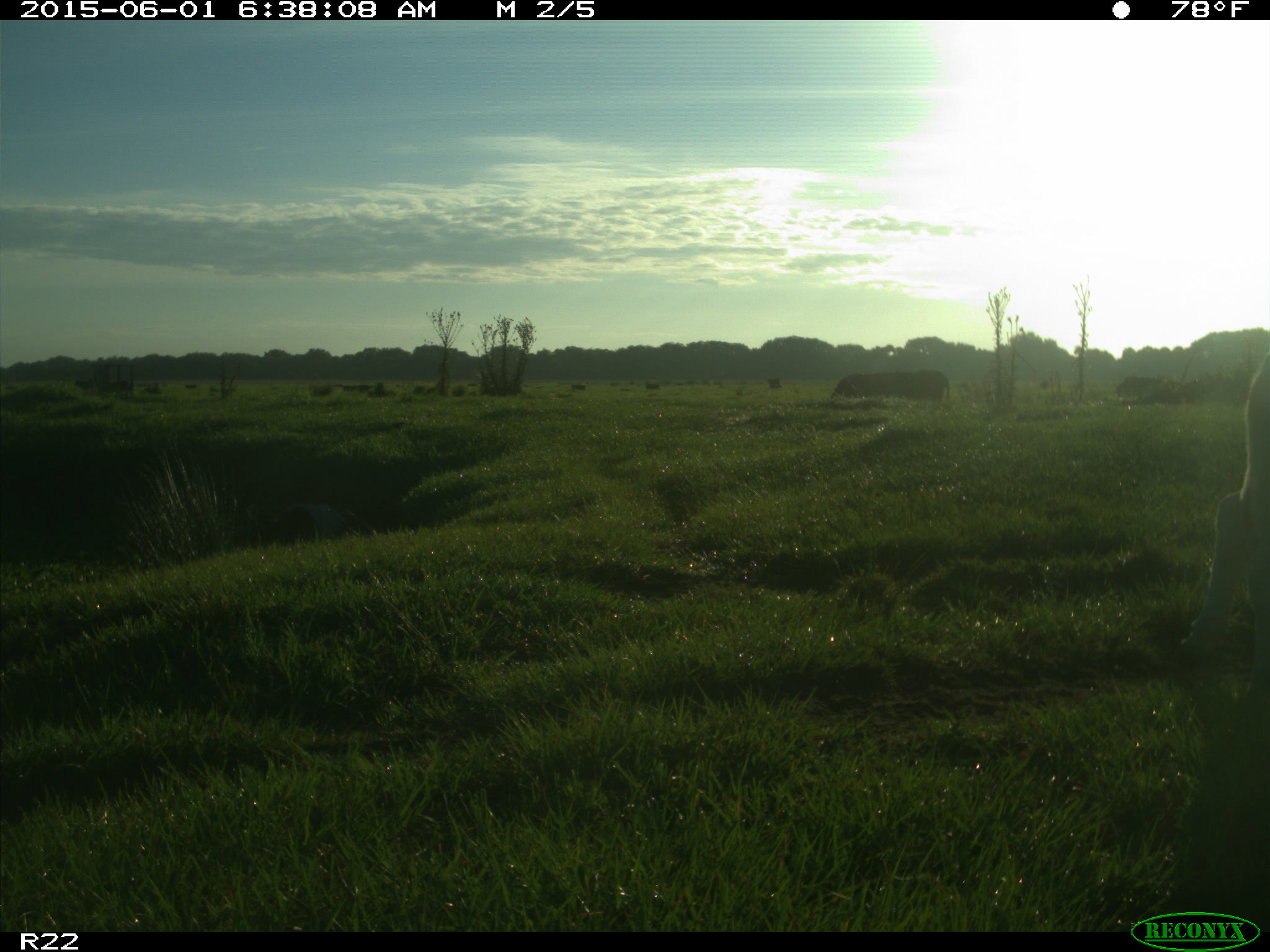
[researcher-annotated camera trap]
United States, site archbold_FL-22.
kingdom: Animalia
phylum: Chordata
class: Mammalia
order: Artiodactyla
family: Bovidae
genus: Bos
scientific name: Bos taurus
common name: domestic cow